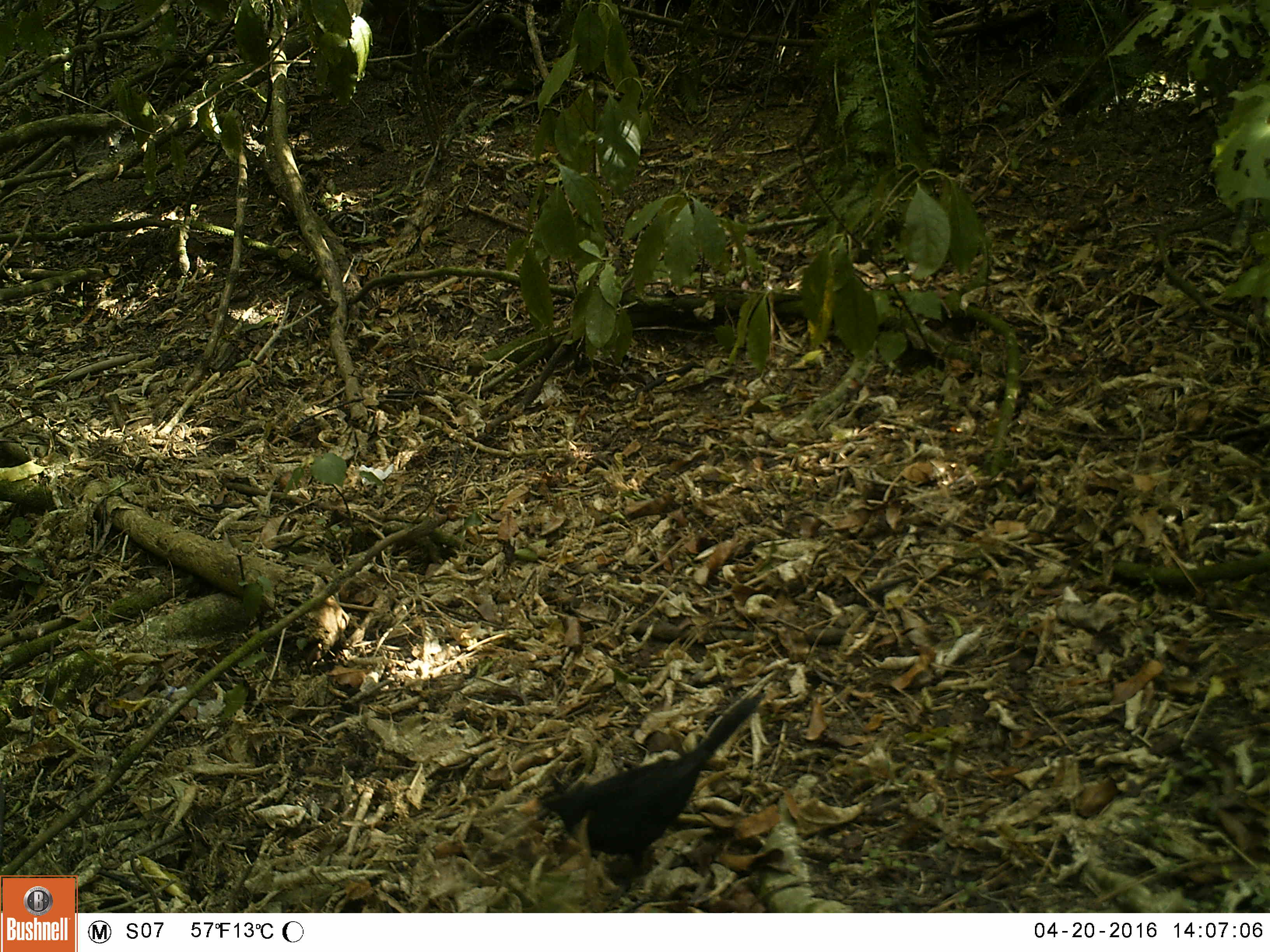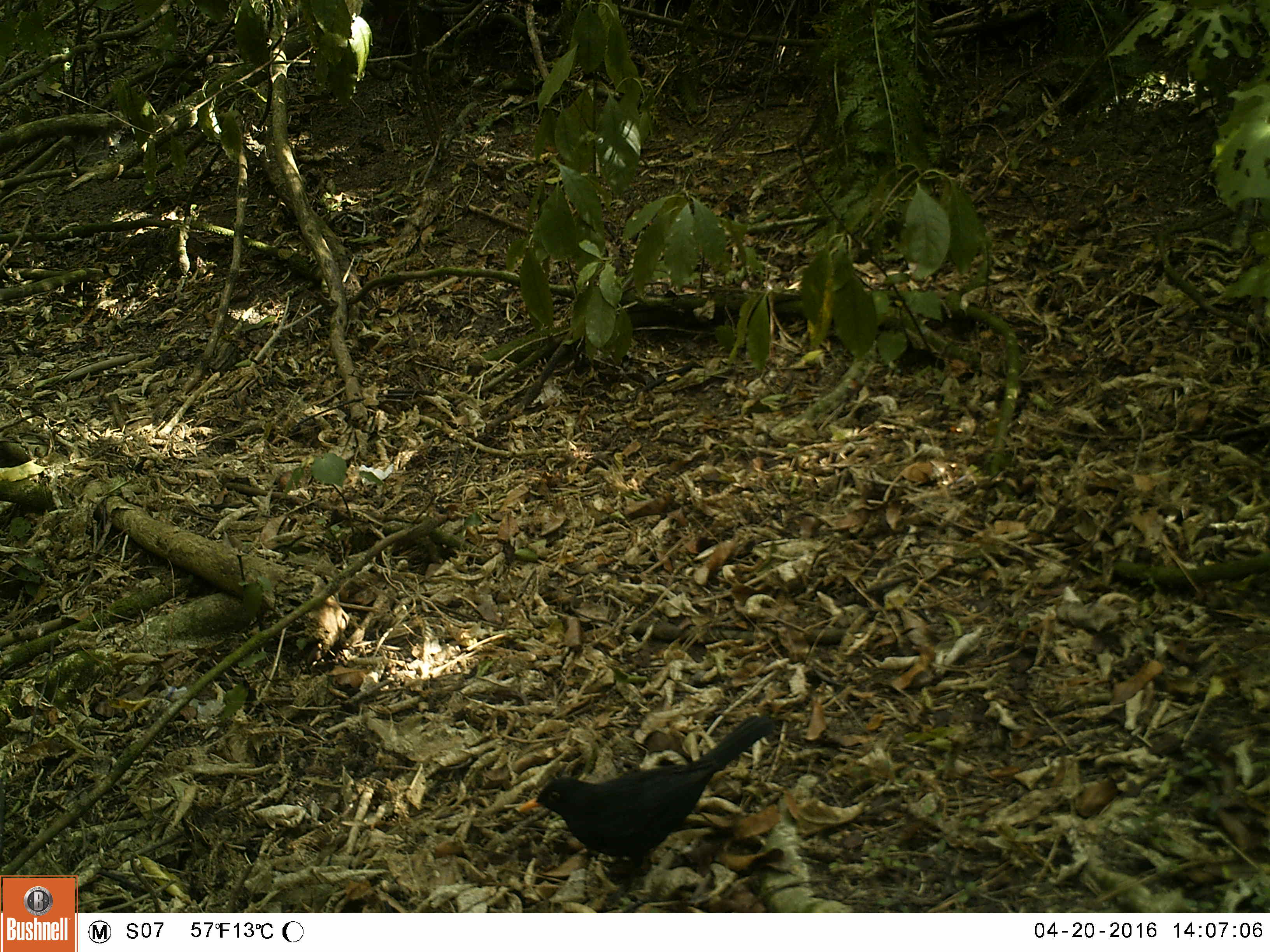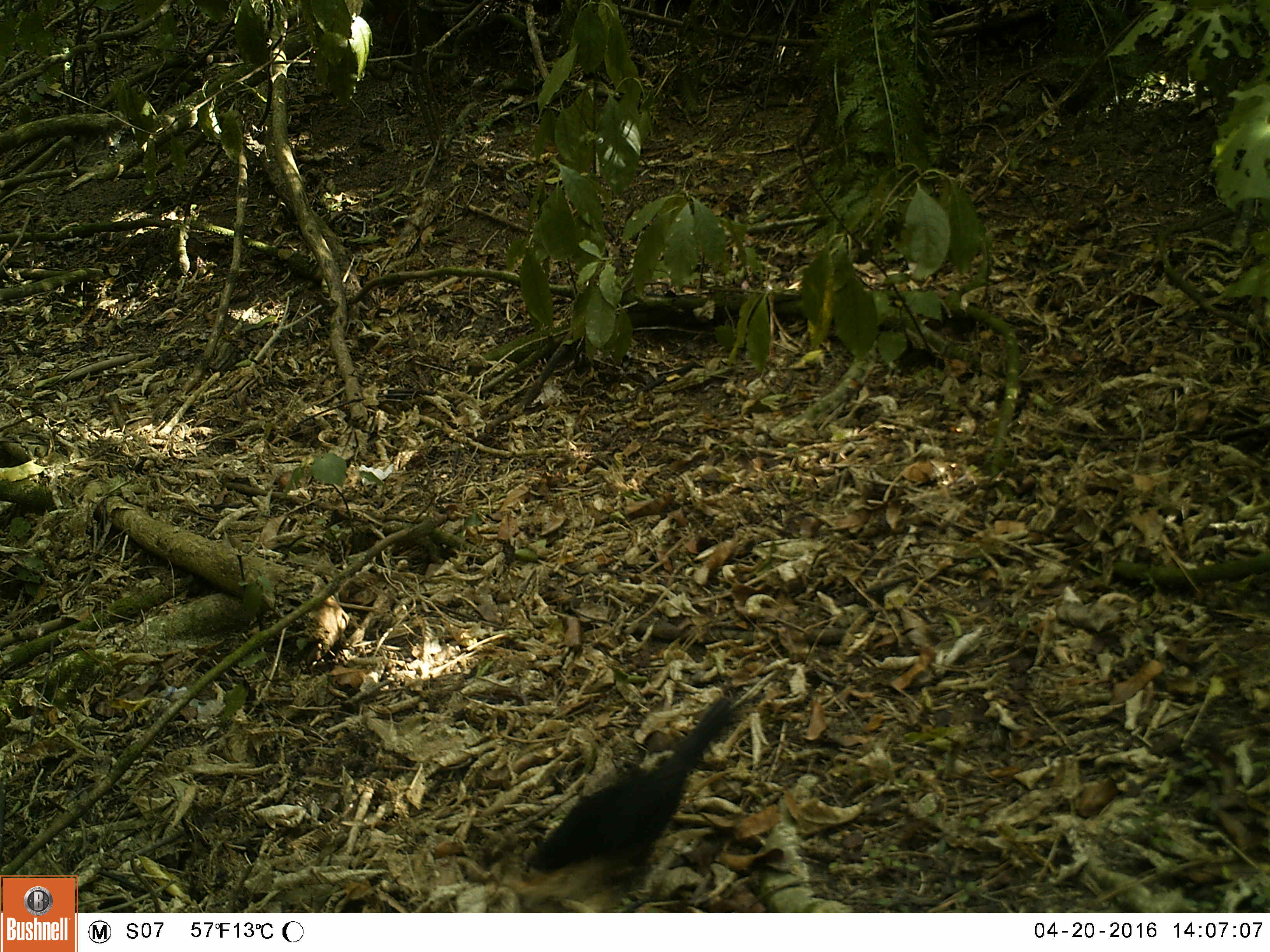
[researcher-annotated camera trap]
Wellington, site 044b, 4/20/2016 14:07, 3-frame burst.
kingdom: Animalia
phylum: Chordata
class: Aves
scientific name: Aves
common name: bird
Bird (Aves).